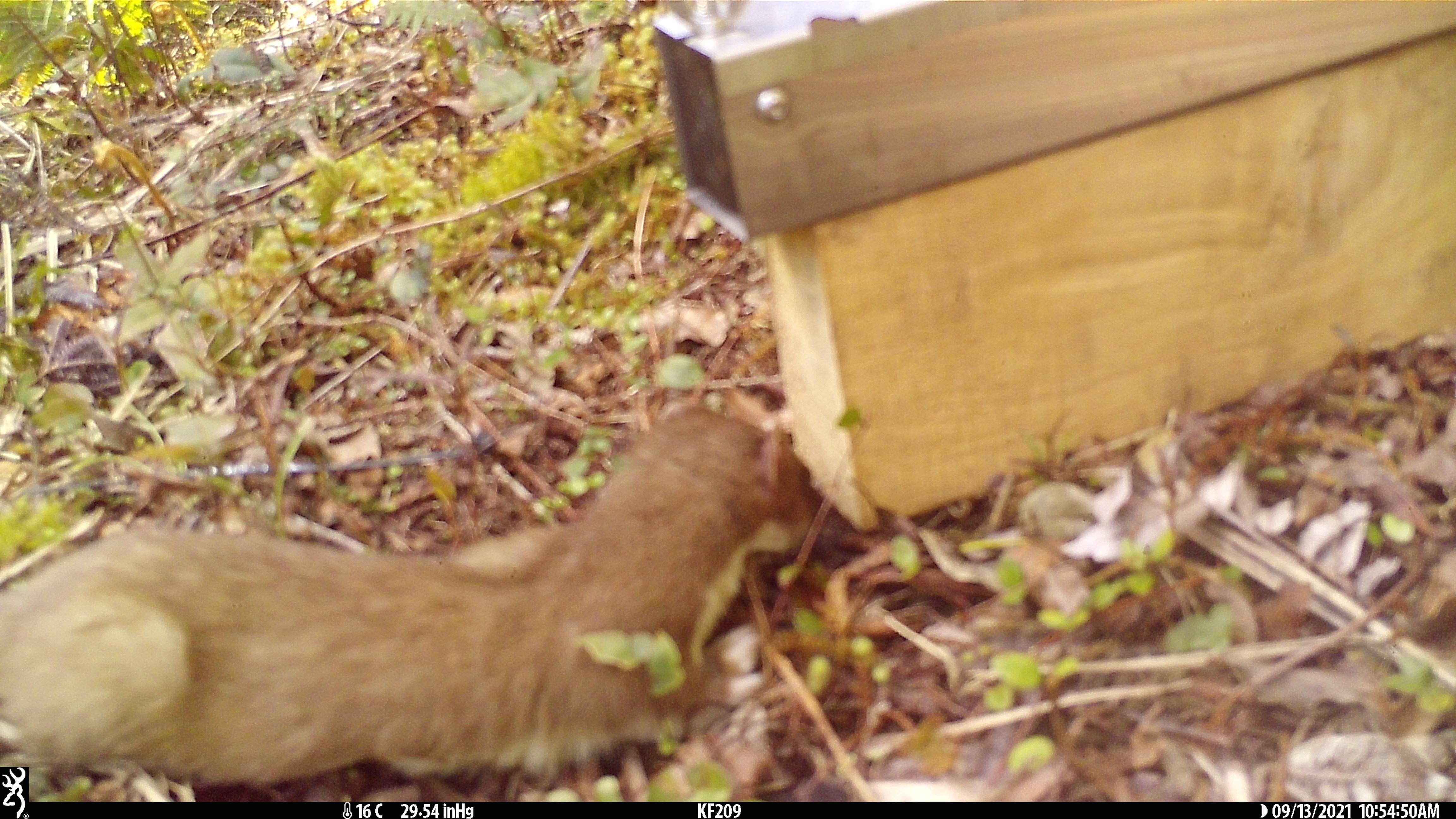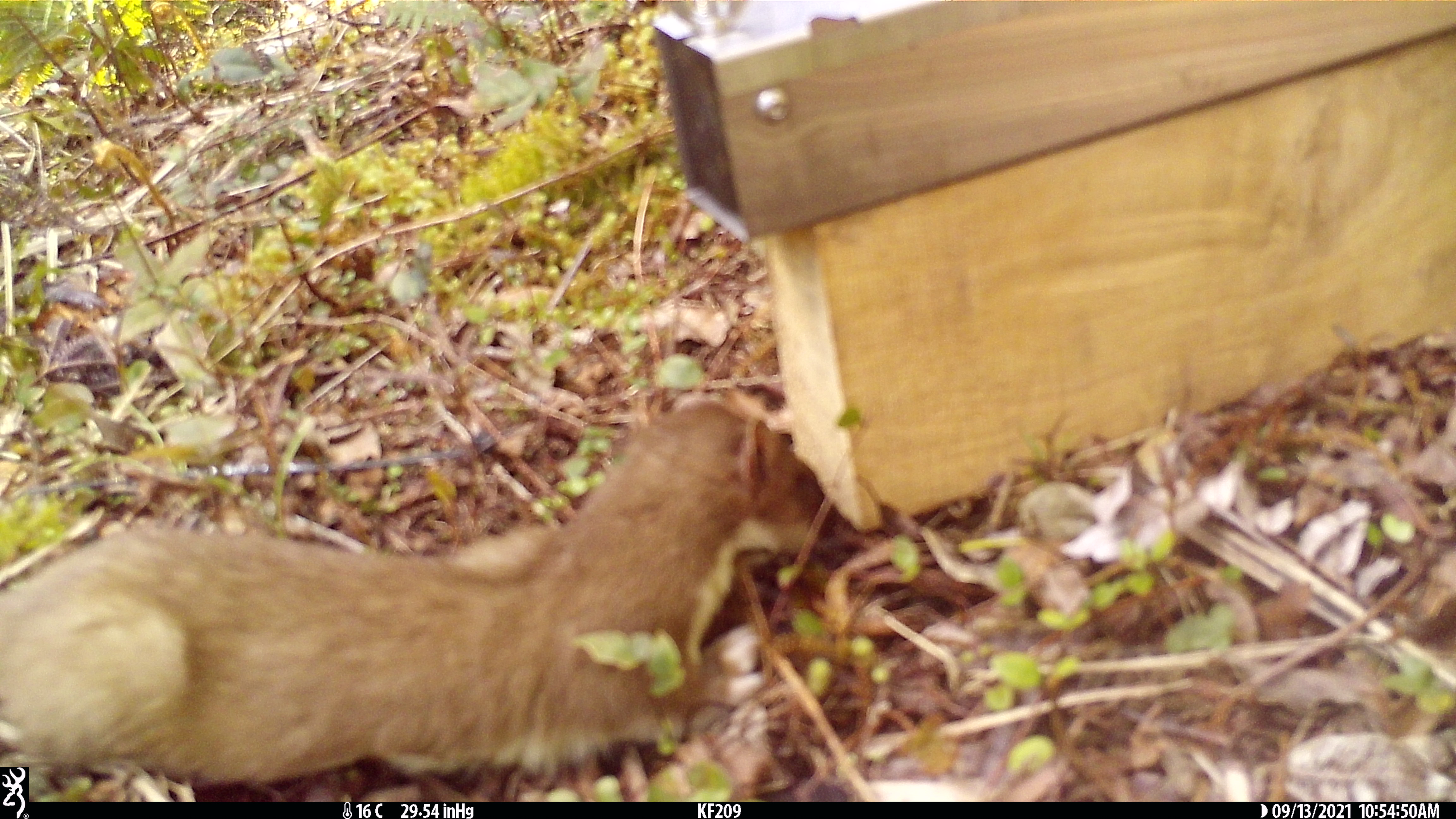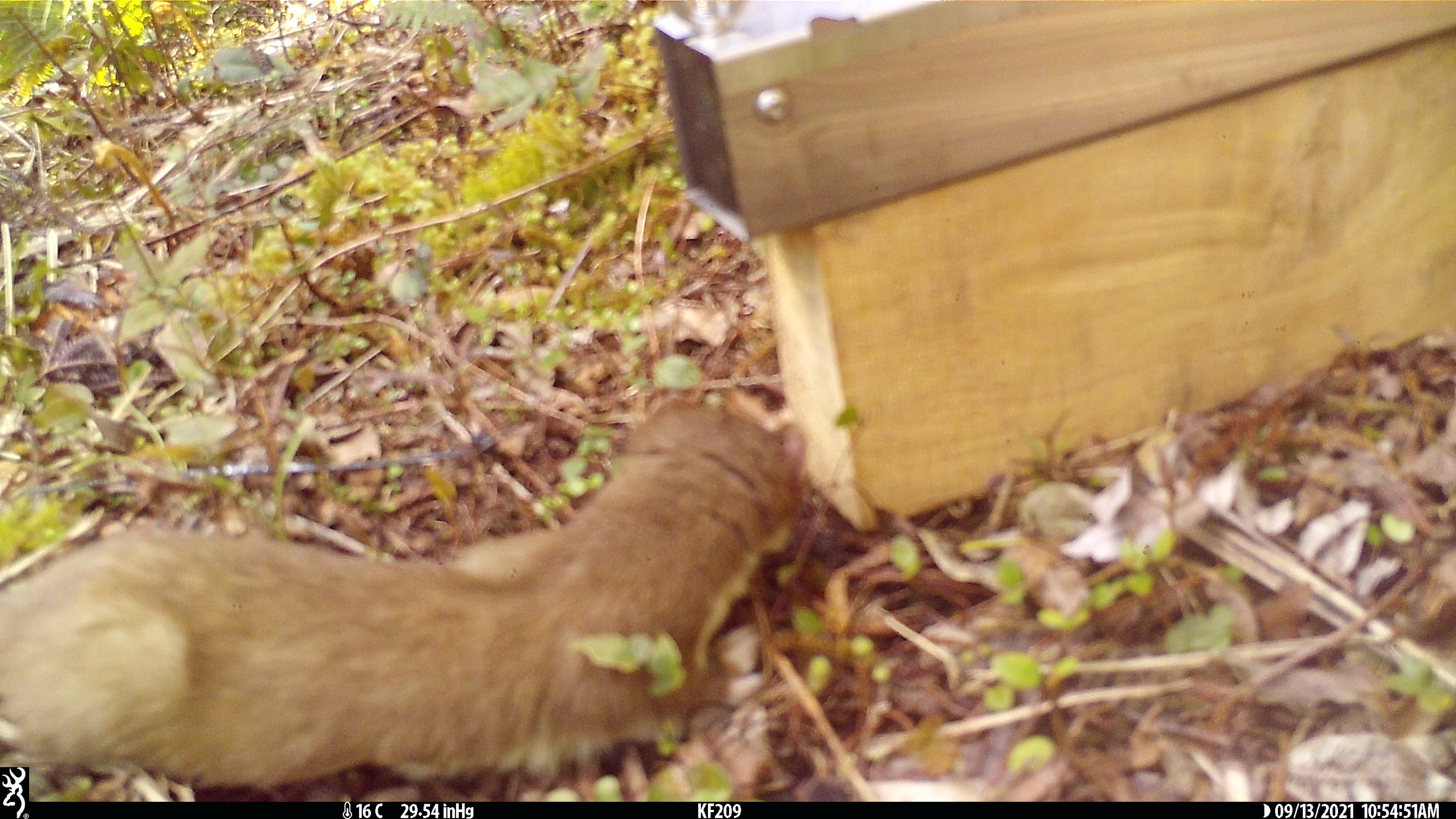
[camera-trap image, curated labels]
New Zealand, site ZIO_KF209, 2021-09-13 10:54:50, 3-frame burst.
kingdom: Animalia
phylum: Chordata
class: Mammalia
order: Carnivora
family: Mustelidae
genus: Mustela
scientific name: Mustela erminea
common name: stoat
Stoat (Mustela erminea).